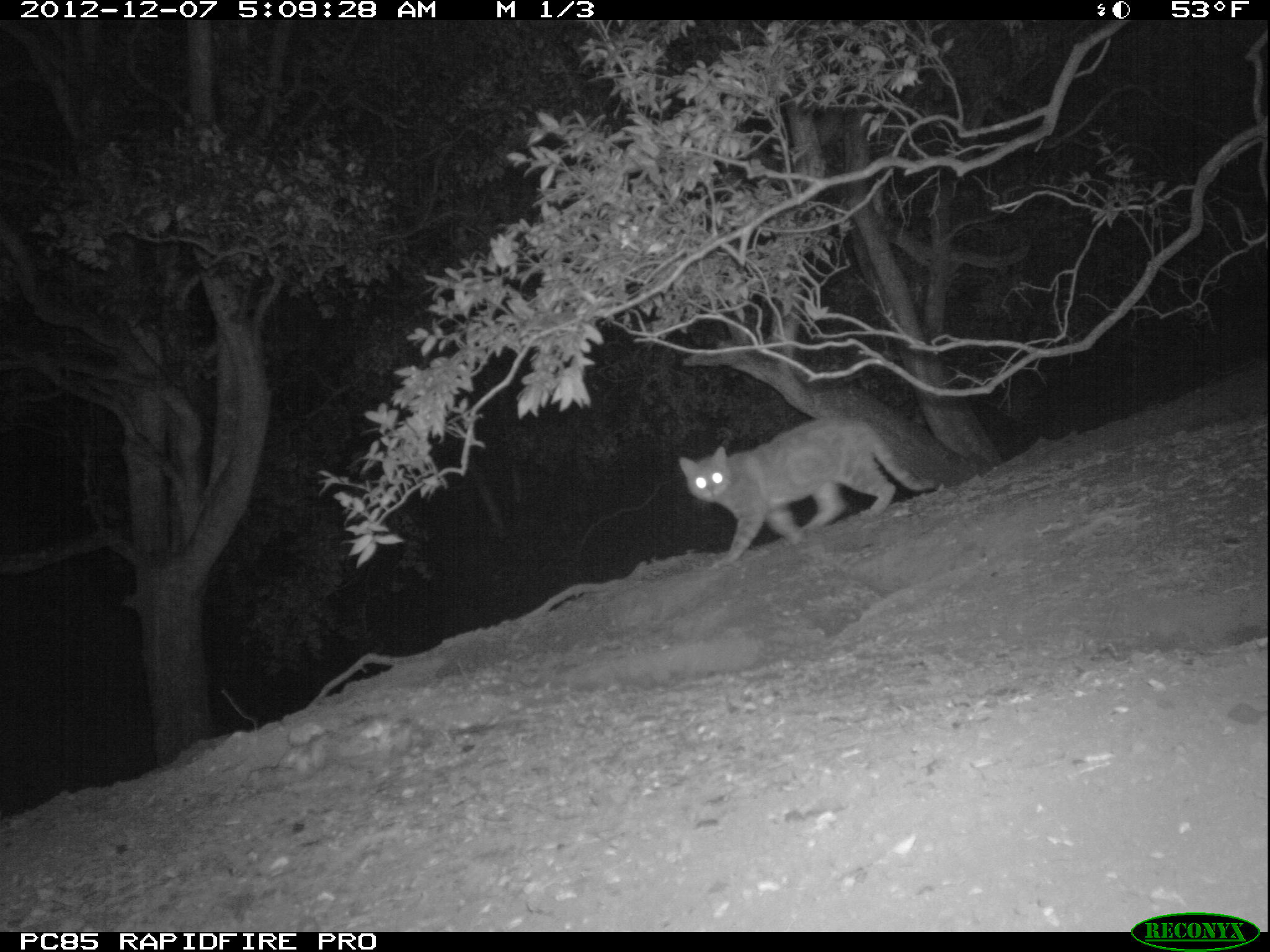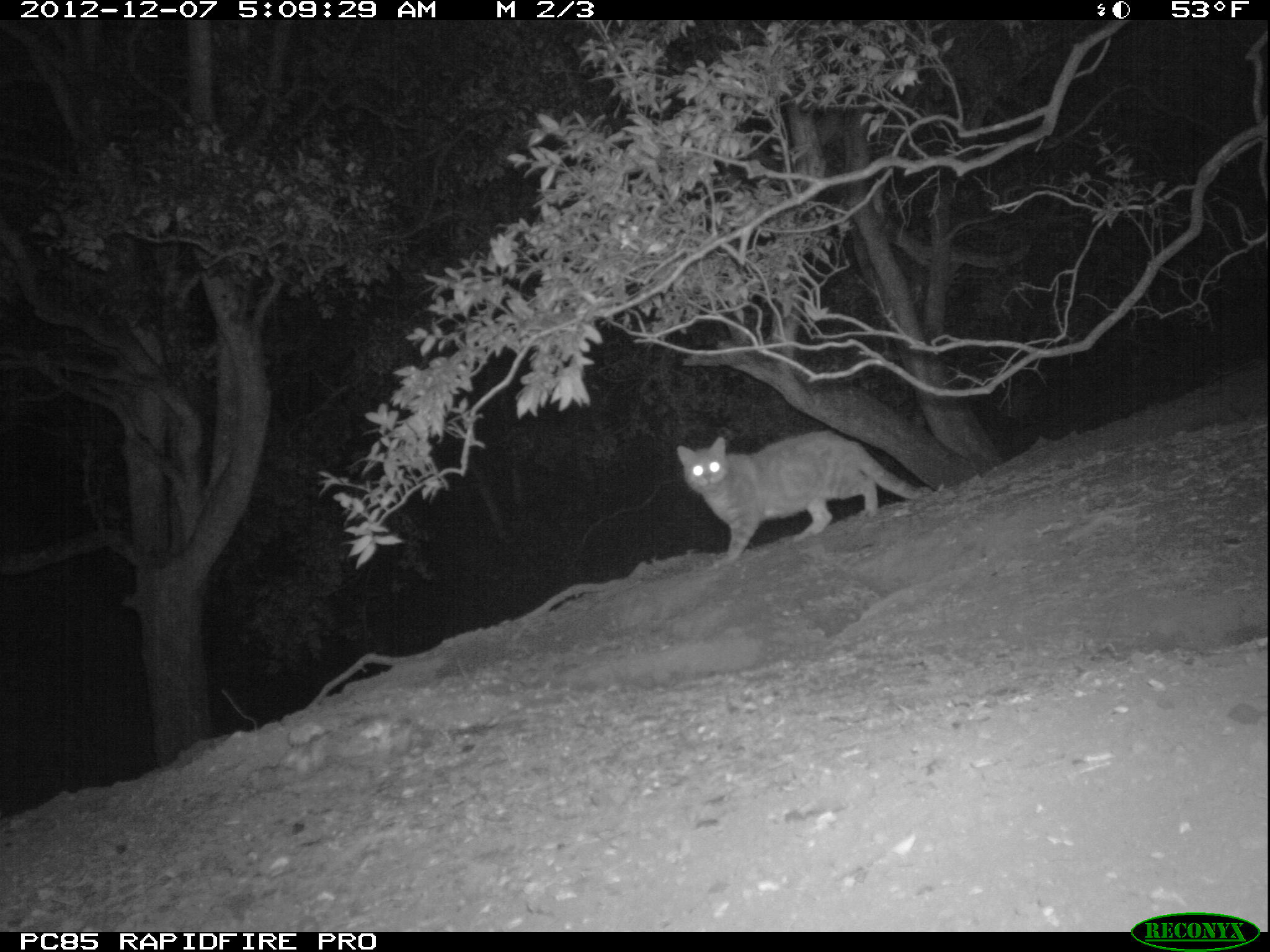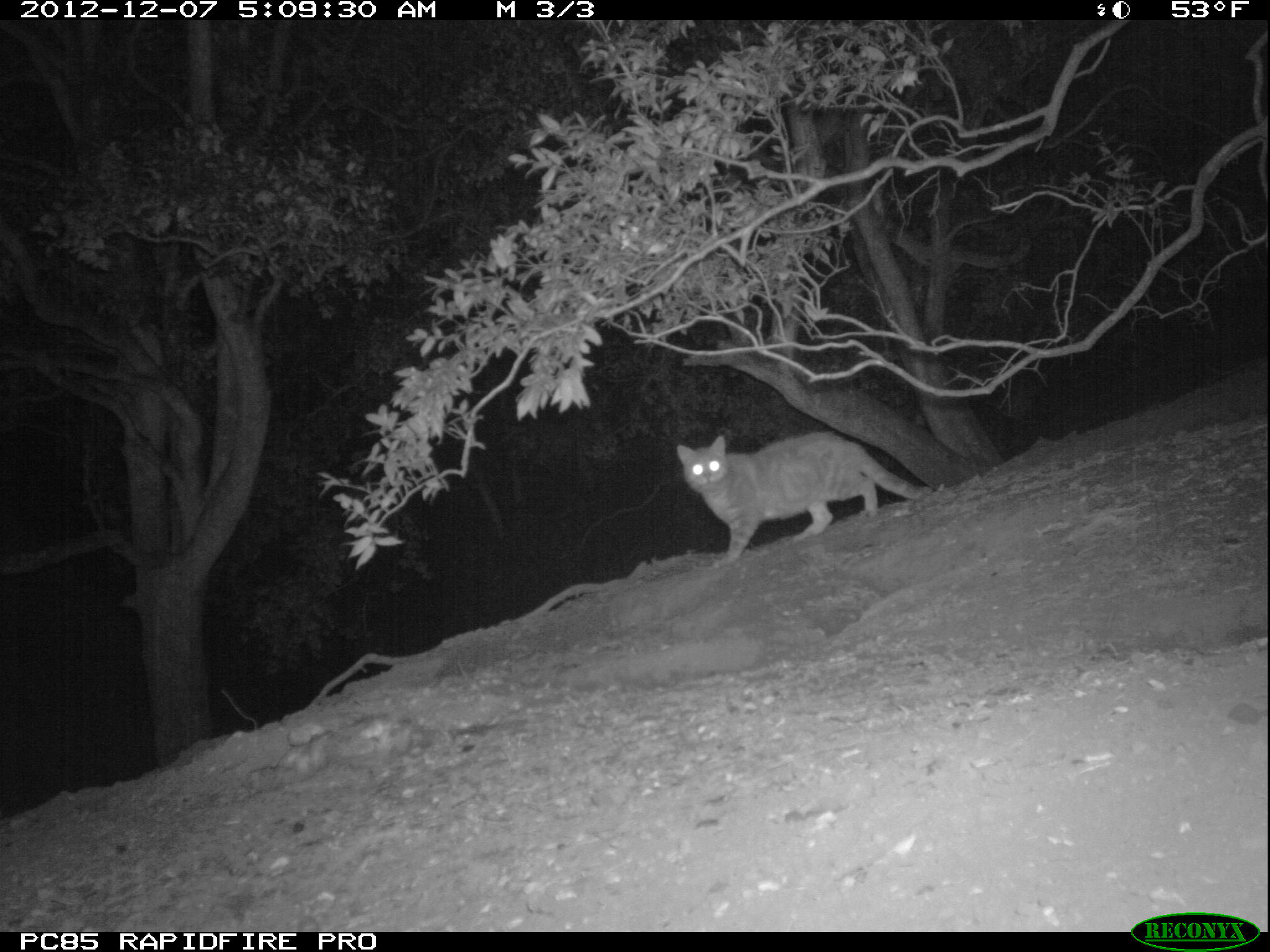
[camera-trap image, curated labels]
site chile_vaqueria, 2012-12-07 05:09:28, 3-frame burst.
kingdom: Animalia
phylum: Chordata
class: Mammalia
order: Carnivora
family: Felidae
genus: Felis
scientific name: Felis catus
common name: cat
Cat (Felis catus).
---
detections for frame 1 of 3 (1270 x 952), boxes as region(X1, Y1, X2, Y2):
cat: region(675, 415, 939, 565)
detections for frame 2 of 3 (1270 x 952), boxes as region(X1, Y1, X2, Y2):
cat: region(674, 430, 930, 565)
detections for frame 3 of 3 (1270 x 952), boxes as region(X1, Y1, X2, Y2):
cat: region(673, 431, 930, 565)